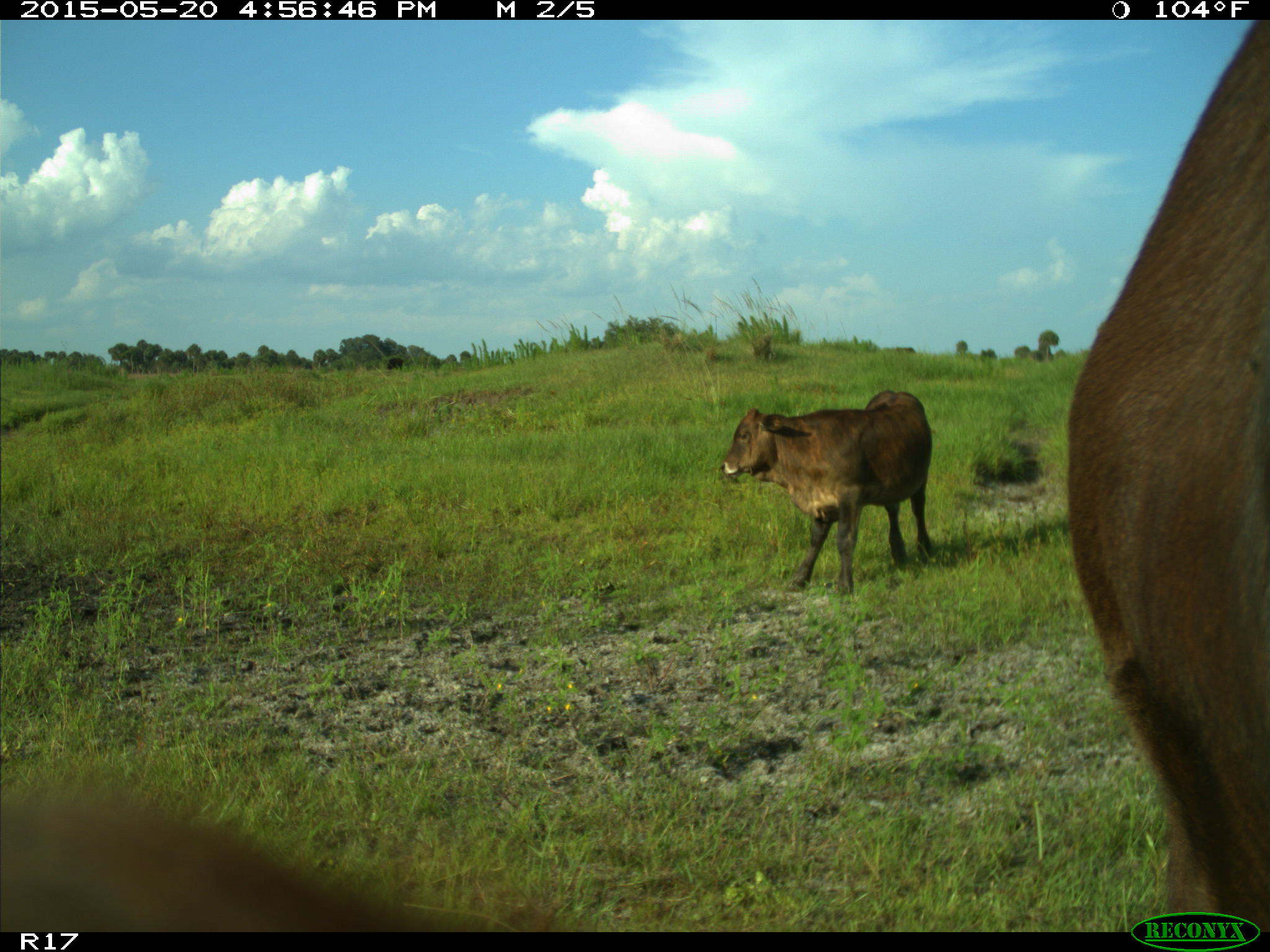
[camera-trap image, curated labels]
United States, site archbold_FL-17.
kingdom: Animalia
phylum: Chordata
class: Mammalia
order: Artiodactyla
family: Bovidae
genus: Bos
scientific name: Bos taurus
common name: domestic cow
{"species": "Bos taurus (domestic cow)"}